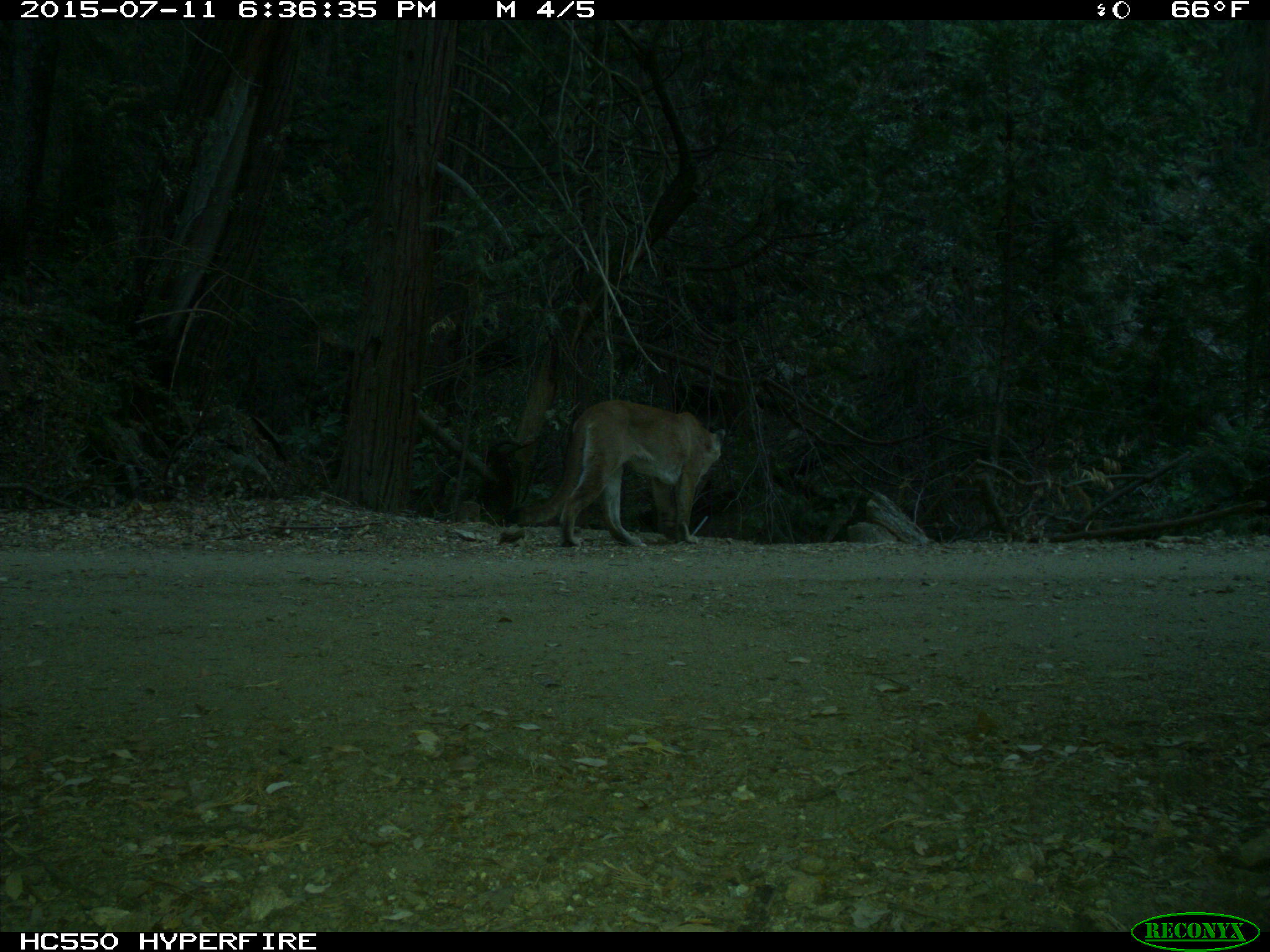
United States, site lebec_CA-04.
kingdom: Animalia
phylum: Chordata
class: Mammalia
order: Carnivora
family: Felidae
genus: Puma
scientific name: Puma concolor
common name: mountain lion